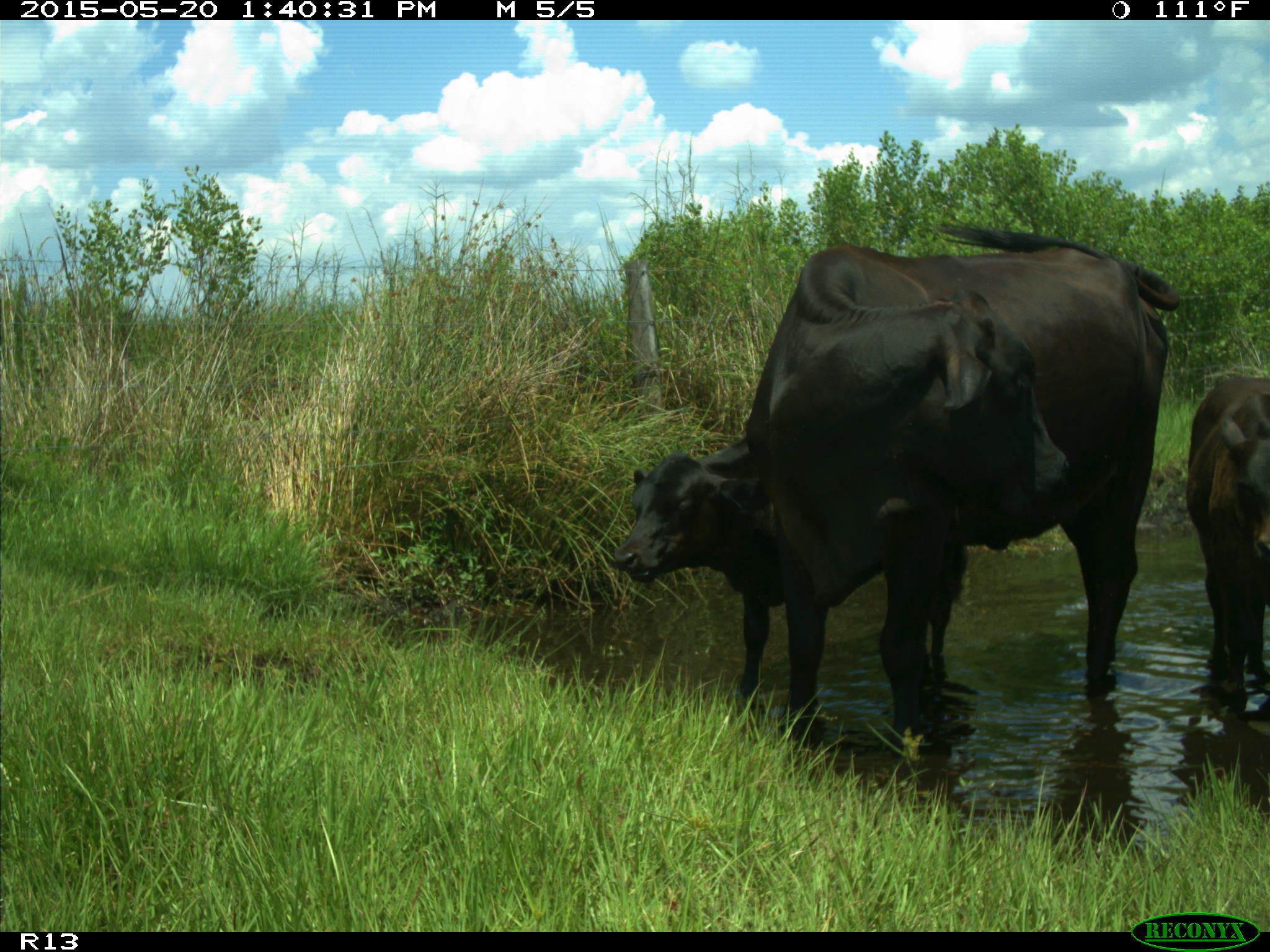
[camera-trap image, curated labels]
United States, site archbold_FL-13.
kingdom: Animalia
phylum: Chordata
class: Mammalia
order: Artiodactyla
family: Bovidae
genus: Bos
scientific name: Bos taurus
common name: domestic cow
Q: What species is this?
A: Bos taurus (domestic cow).